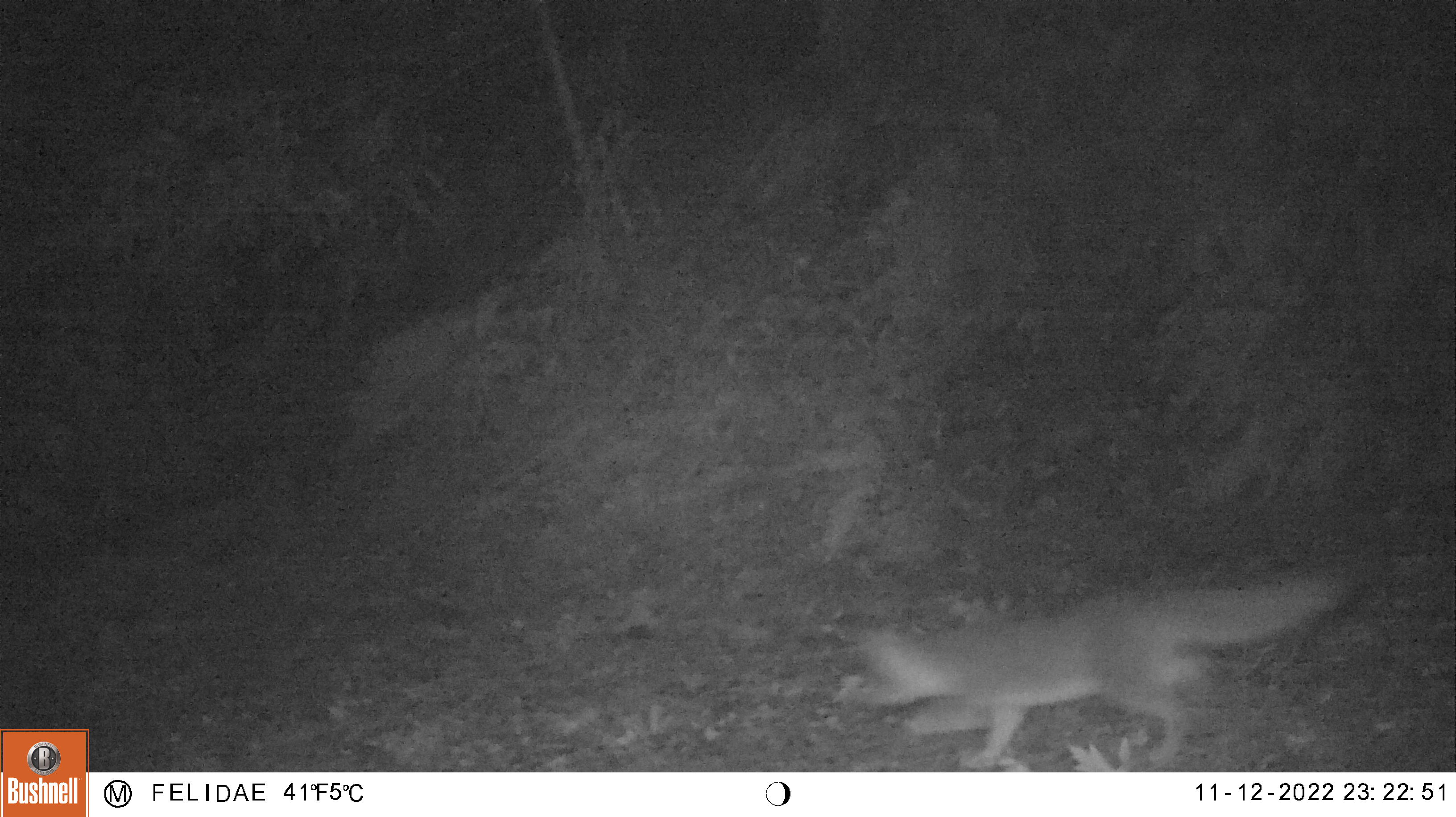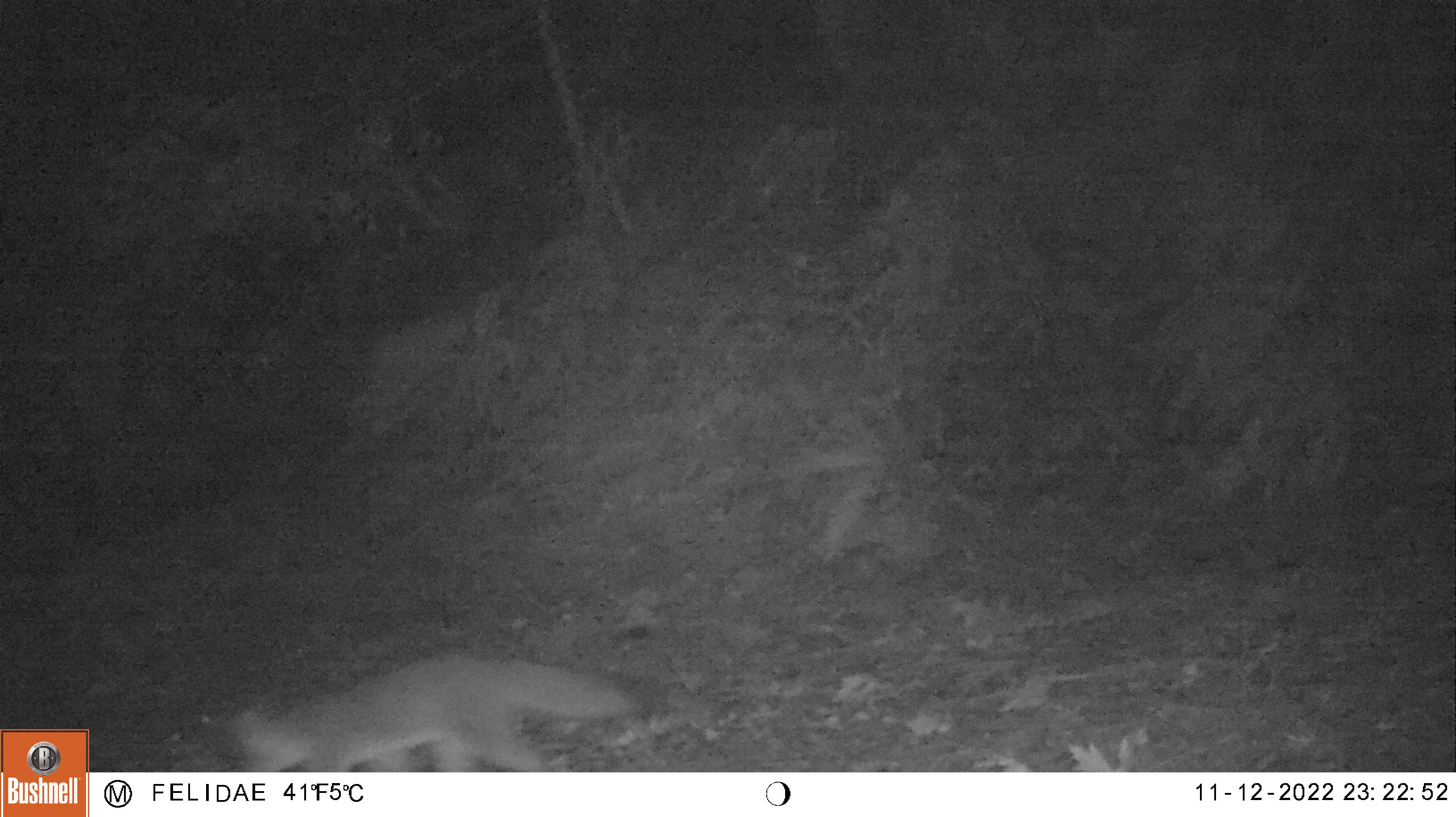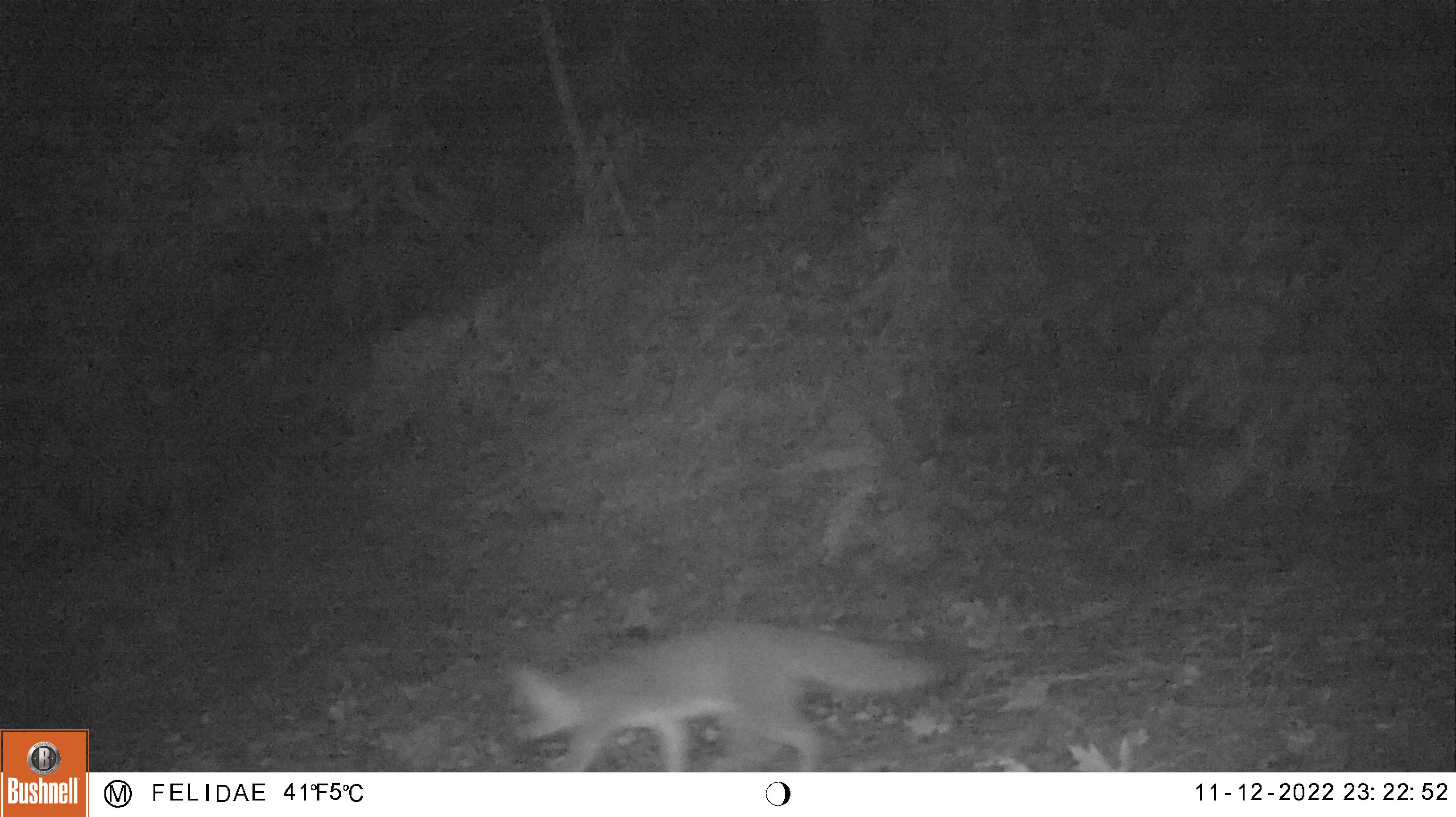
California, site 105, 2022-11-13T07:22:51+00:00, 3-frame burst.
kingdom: Animalia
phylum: Chordata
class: Mammalia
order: Carnivora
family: Canidae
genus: Urocyon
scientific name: Urocyon cinereoargenteus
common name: gray fox